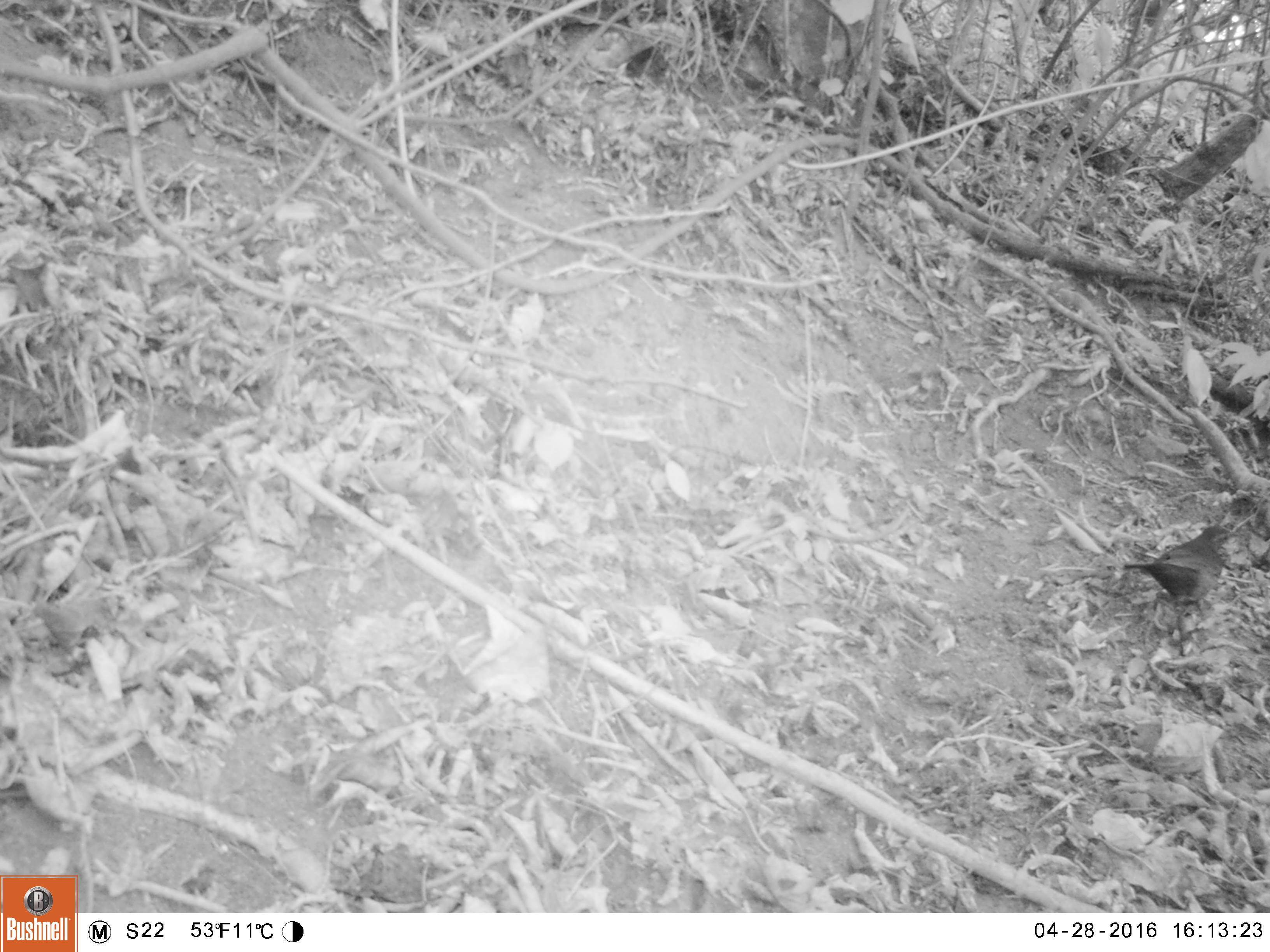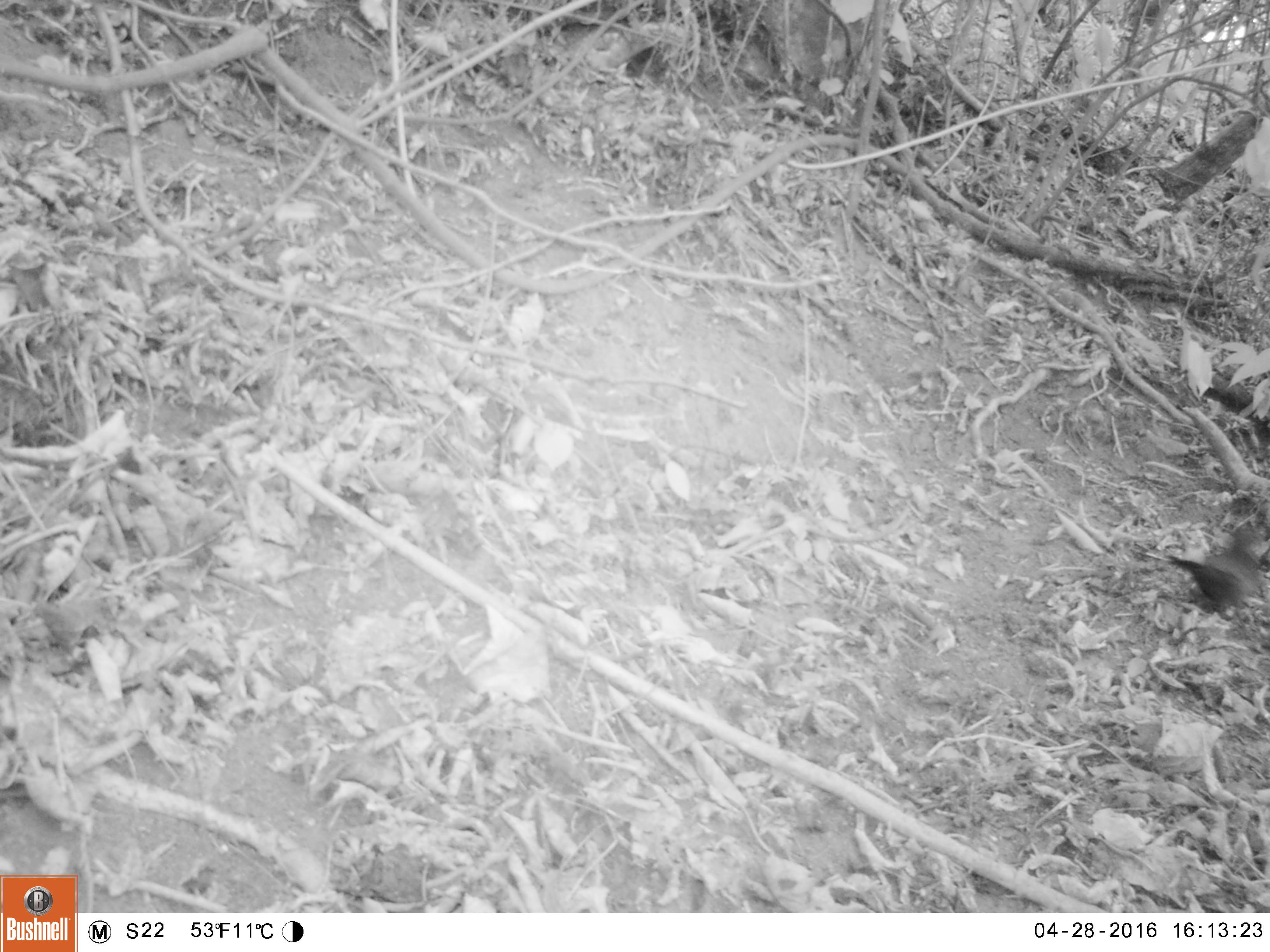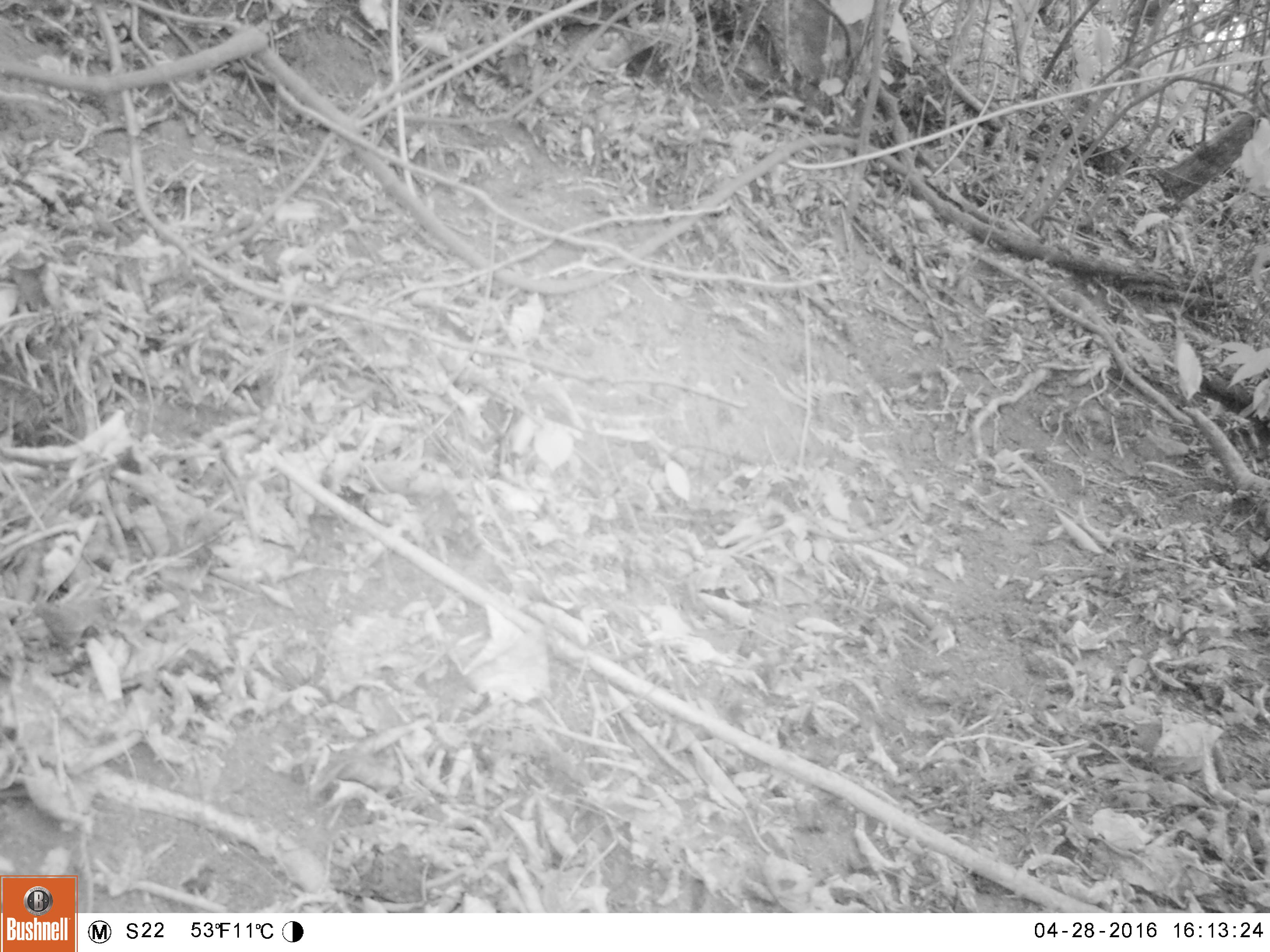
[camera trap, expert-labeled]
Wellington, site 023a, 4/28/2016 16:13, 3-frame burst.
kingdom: Animalia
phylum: Chordata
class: Aves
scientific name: Aves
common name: bird